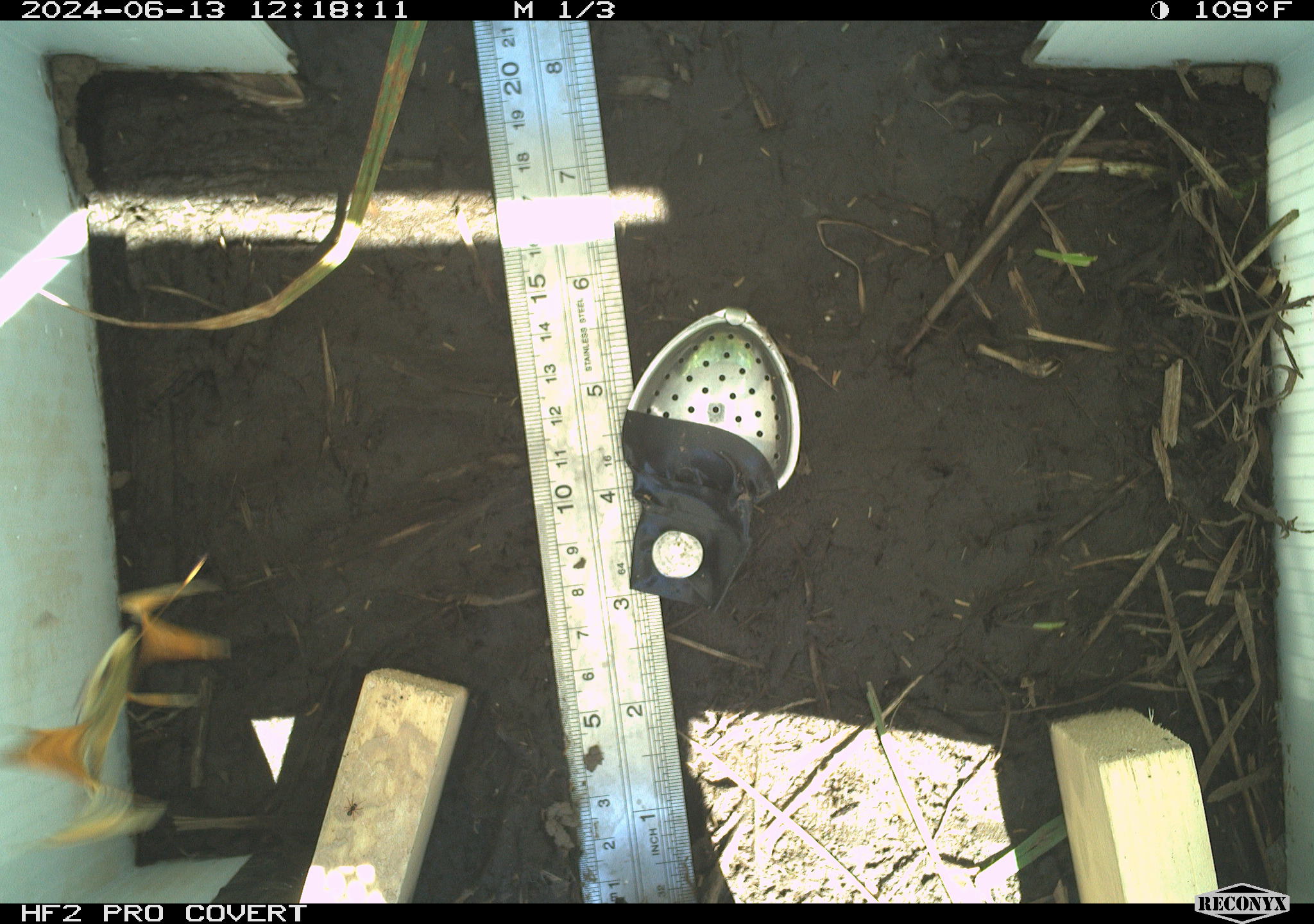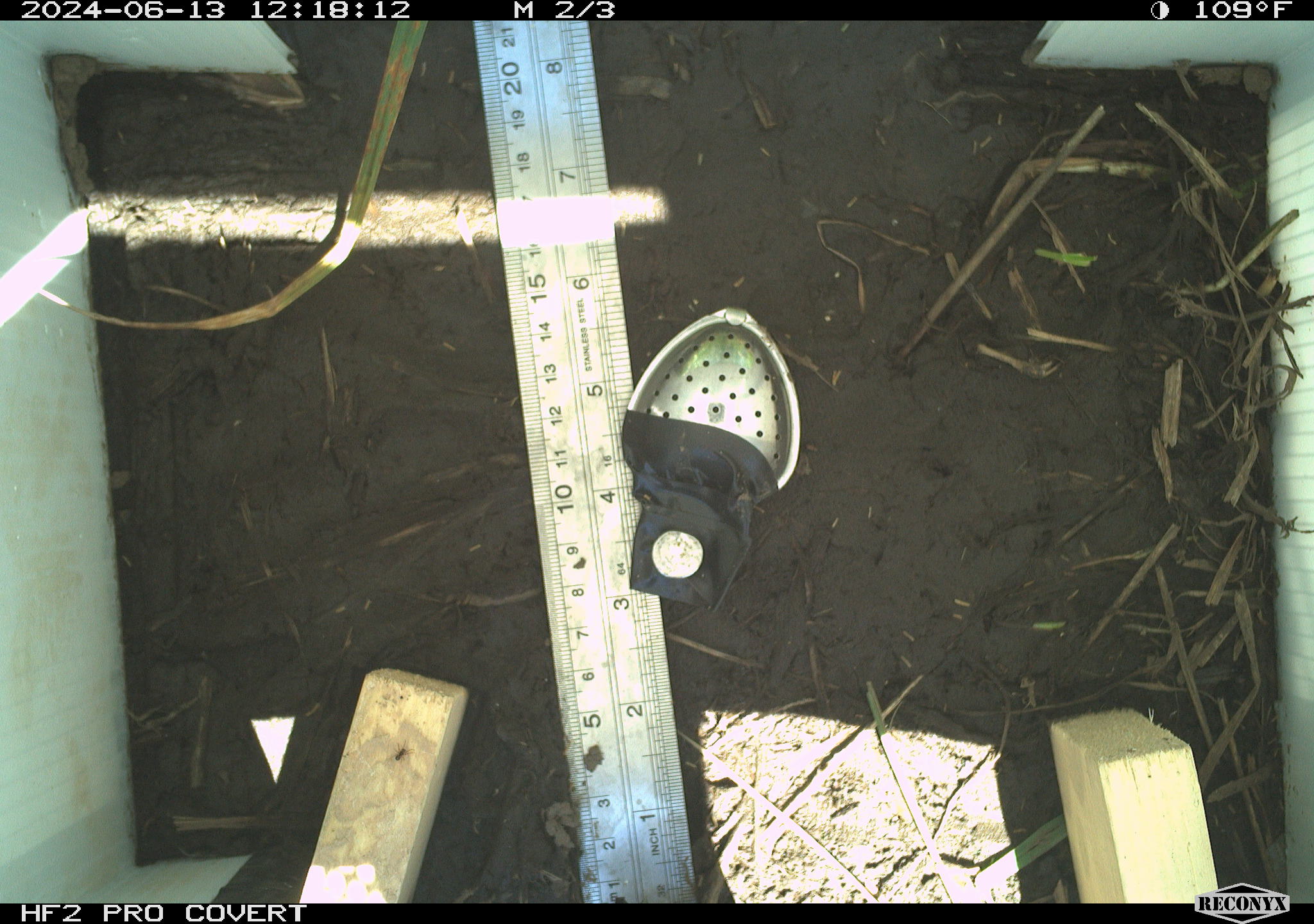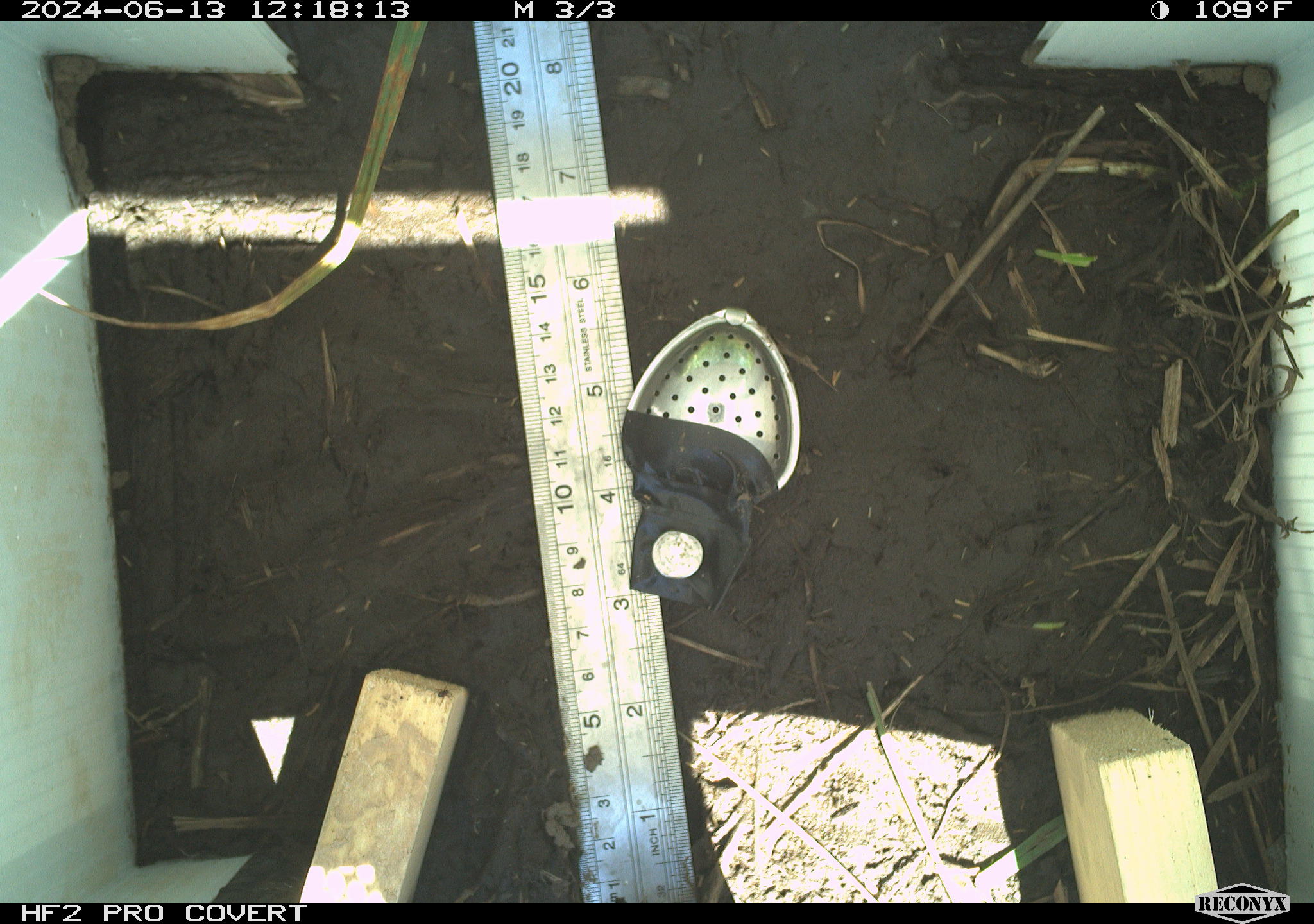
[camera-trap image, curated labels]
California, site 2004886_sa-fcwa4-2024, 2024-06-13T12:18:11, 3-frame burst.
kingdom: Animalia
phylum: Arthropoda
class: Insecta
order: Lepidoptera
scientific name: Lepidoptera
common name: butterflies and moths